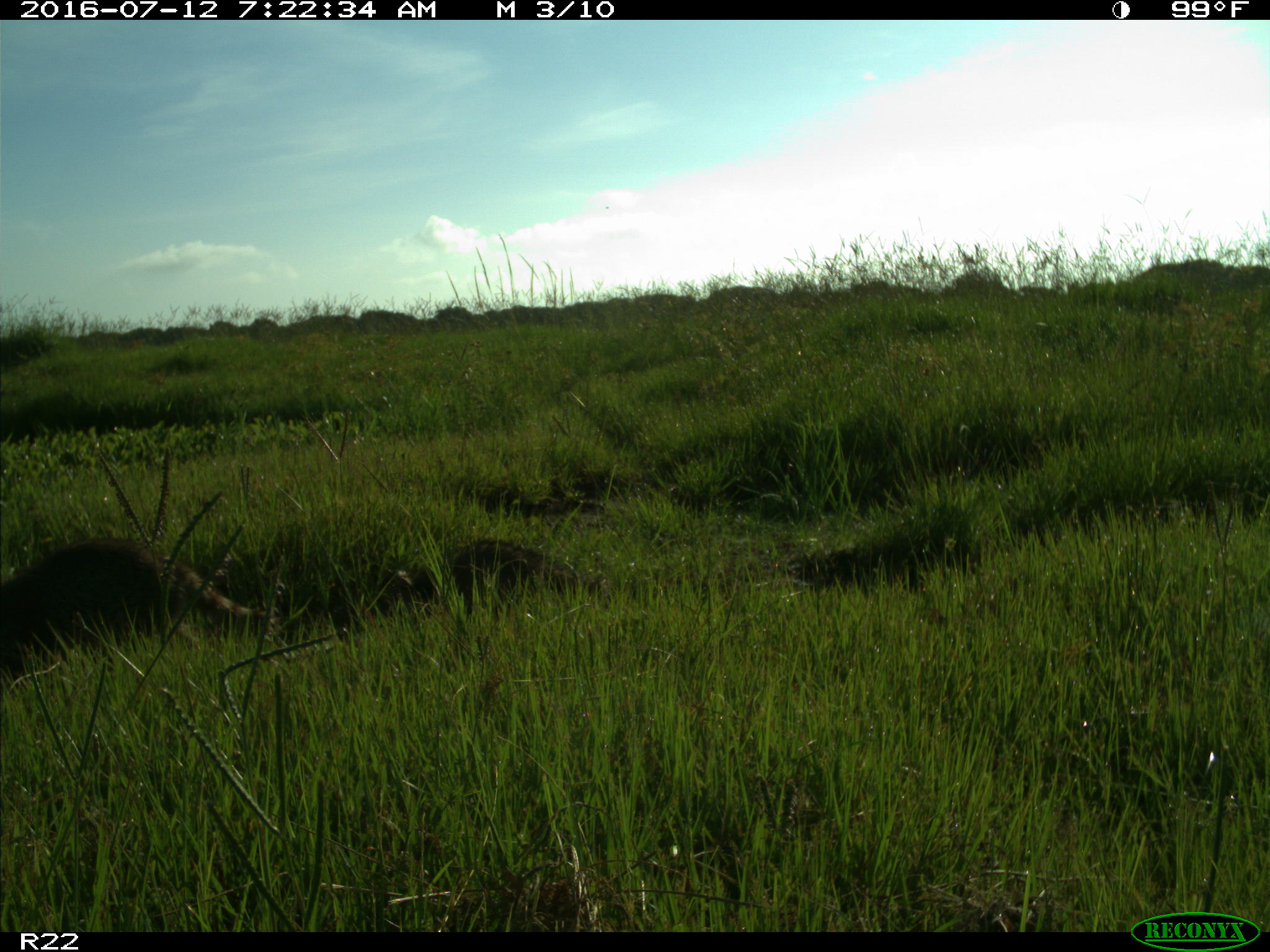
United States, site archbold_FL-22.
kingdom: Animalia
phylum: Chordata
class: Mammalia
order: Carnivora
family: Procyonidae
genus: Procyon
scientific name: Procyon lotor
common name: common raccoon